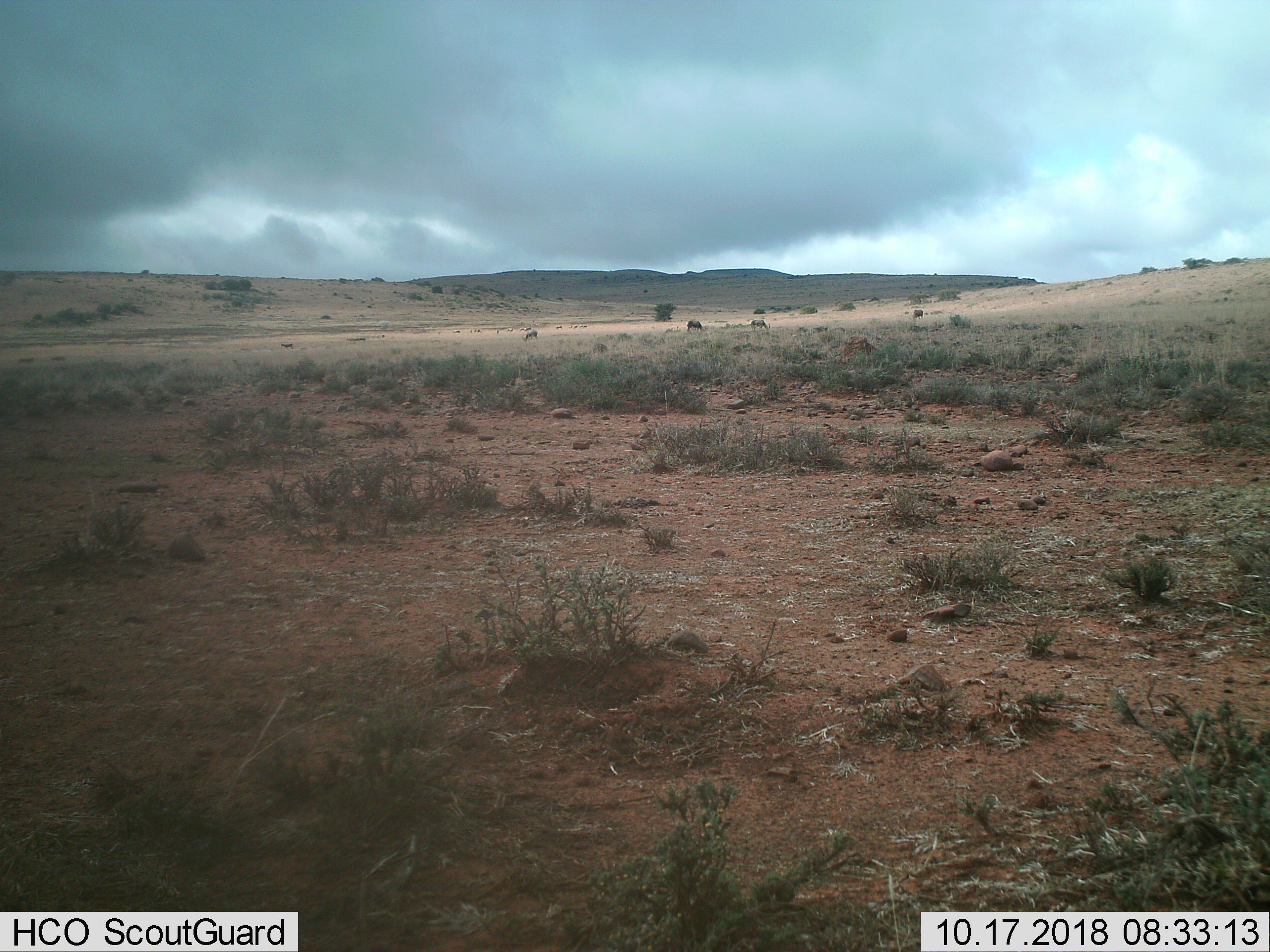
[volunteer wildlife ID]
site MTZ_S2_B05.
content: unidentified animal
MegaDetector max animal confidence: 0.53